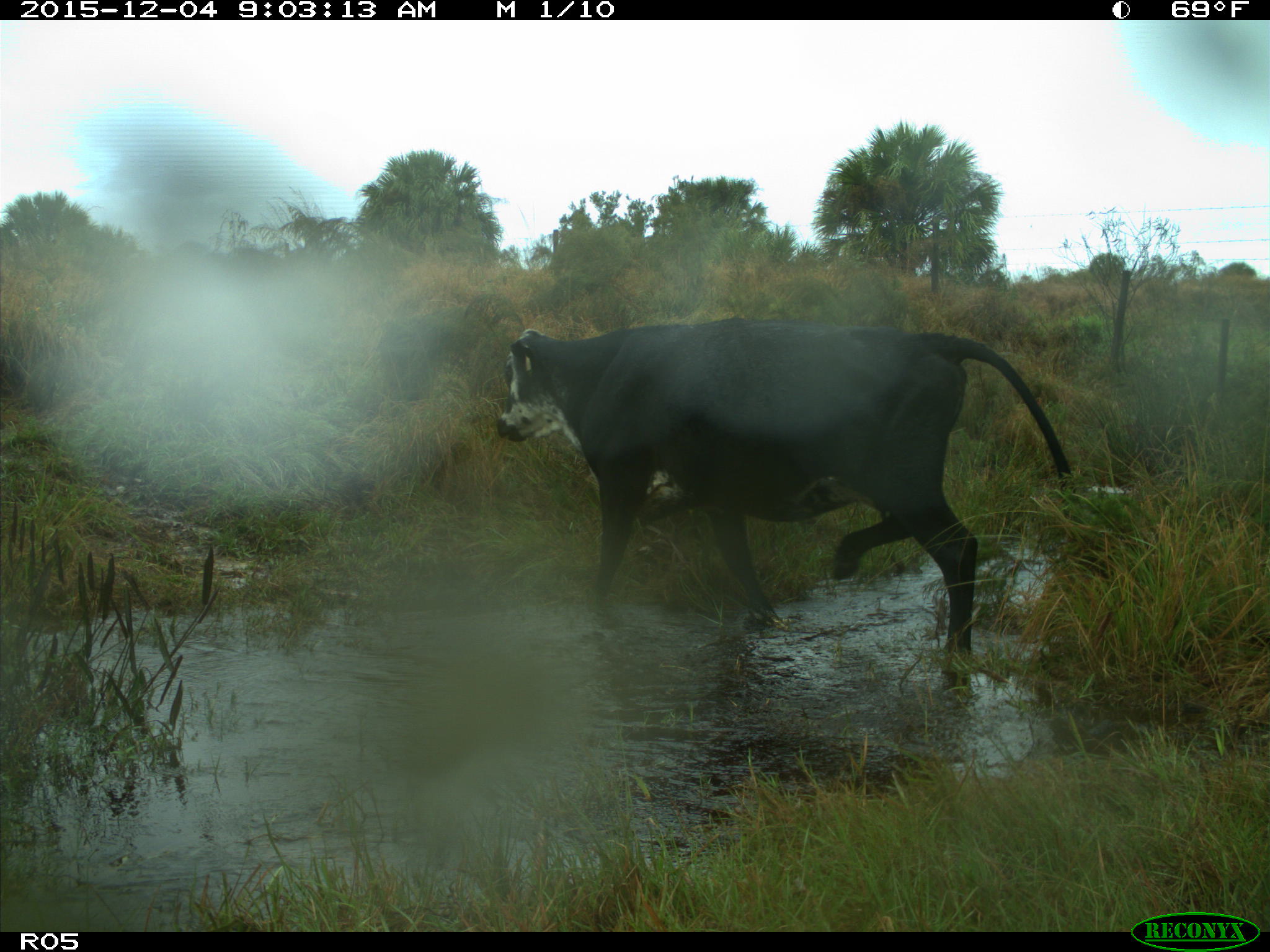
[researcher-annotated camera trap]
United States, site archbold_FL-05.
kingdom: Animalia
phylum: Chordata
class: Mammalia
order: Artiodactyla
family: Bovidae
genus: Bos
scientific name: Bos taurus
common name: domestic cow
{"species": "Bos taurus (domestic cow)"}